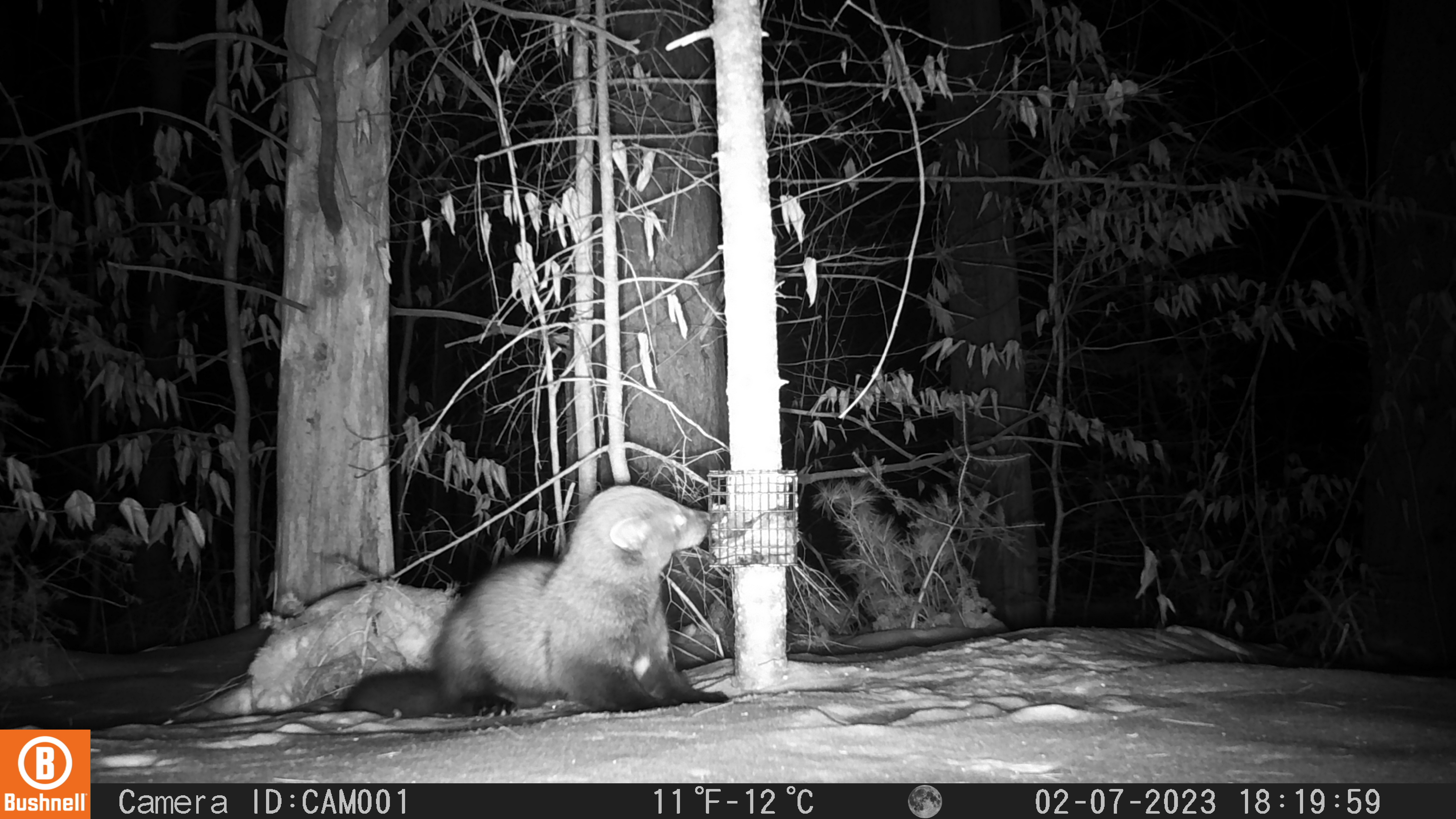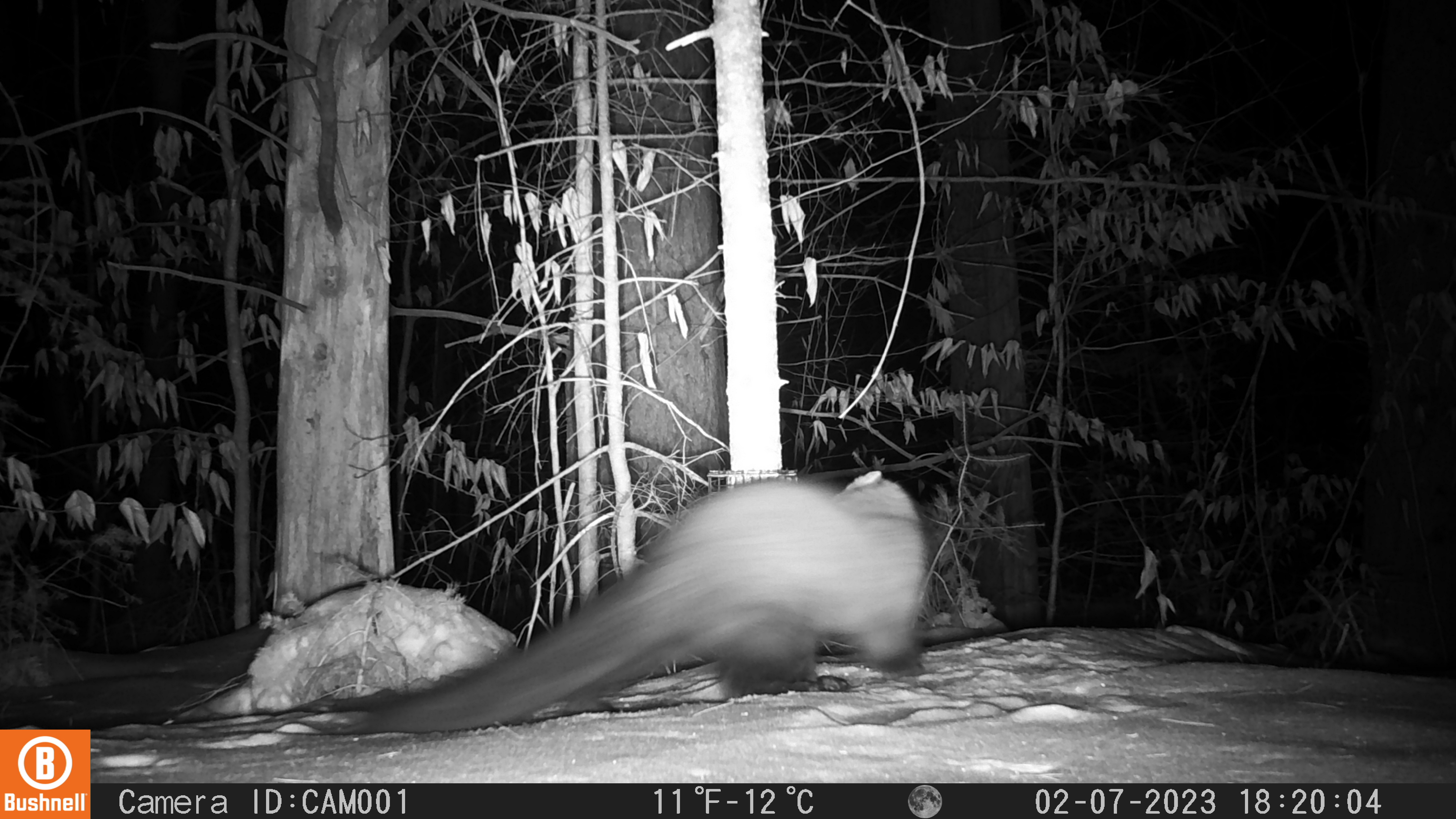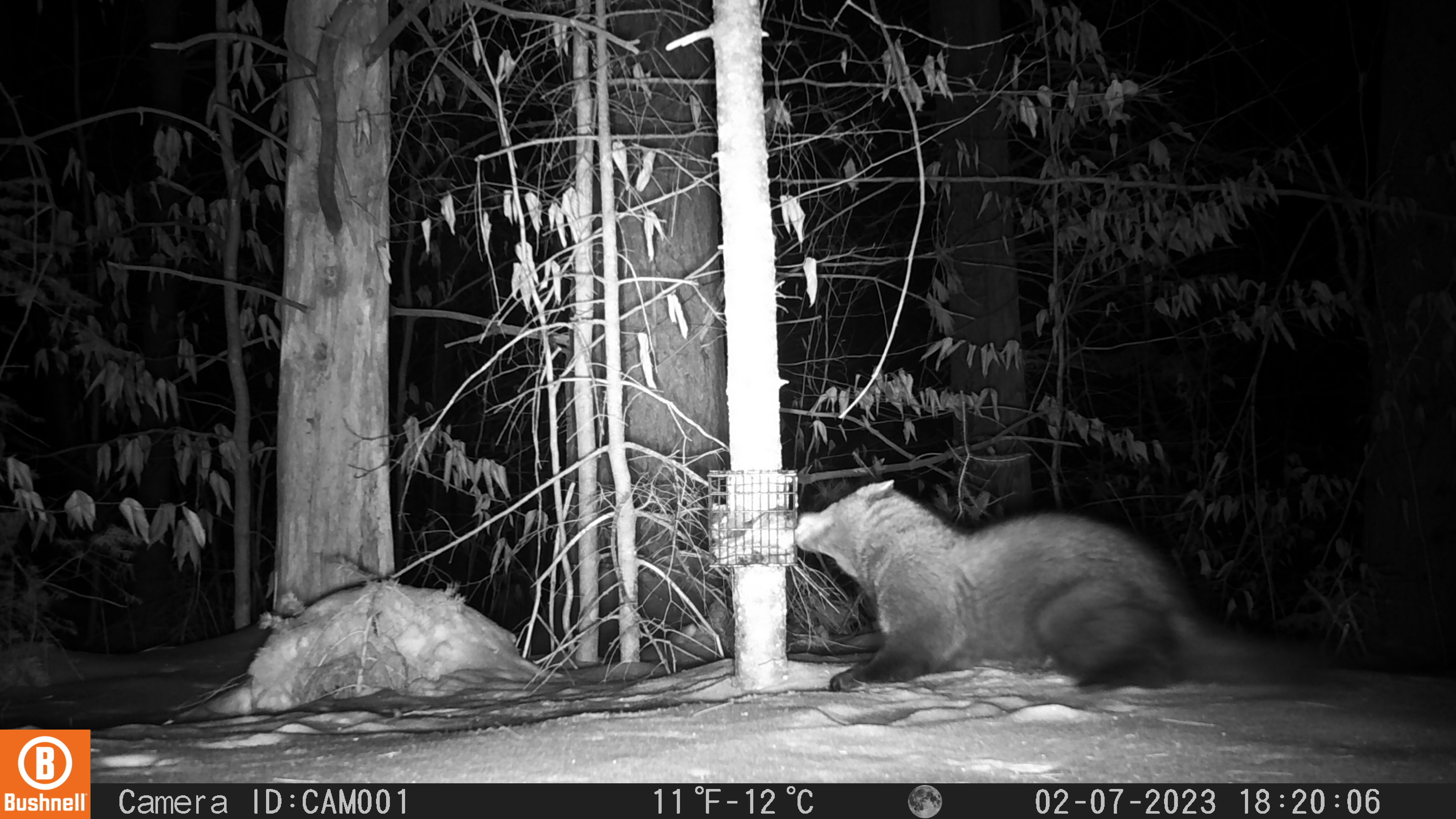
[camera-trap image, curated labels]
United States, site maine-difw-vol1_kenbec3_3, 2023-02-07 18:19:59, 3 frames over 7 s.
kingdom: Animalia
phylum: Chordata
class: Mammalia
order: Carnivora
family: Mustelidae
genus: Pekania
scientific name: Pekania pennanti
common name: fisher